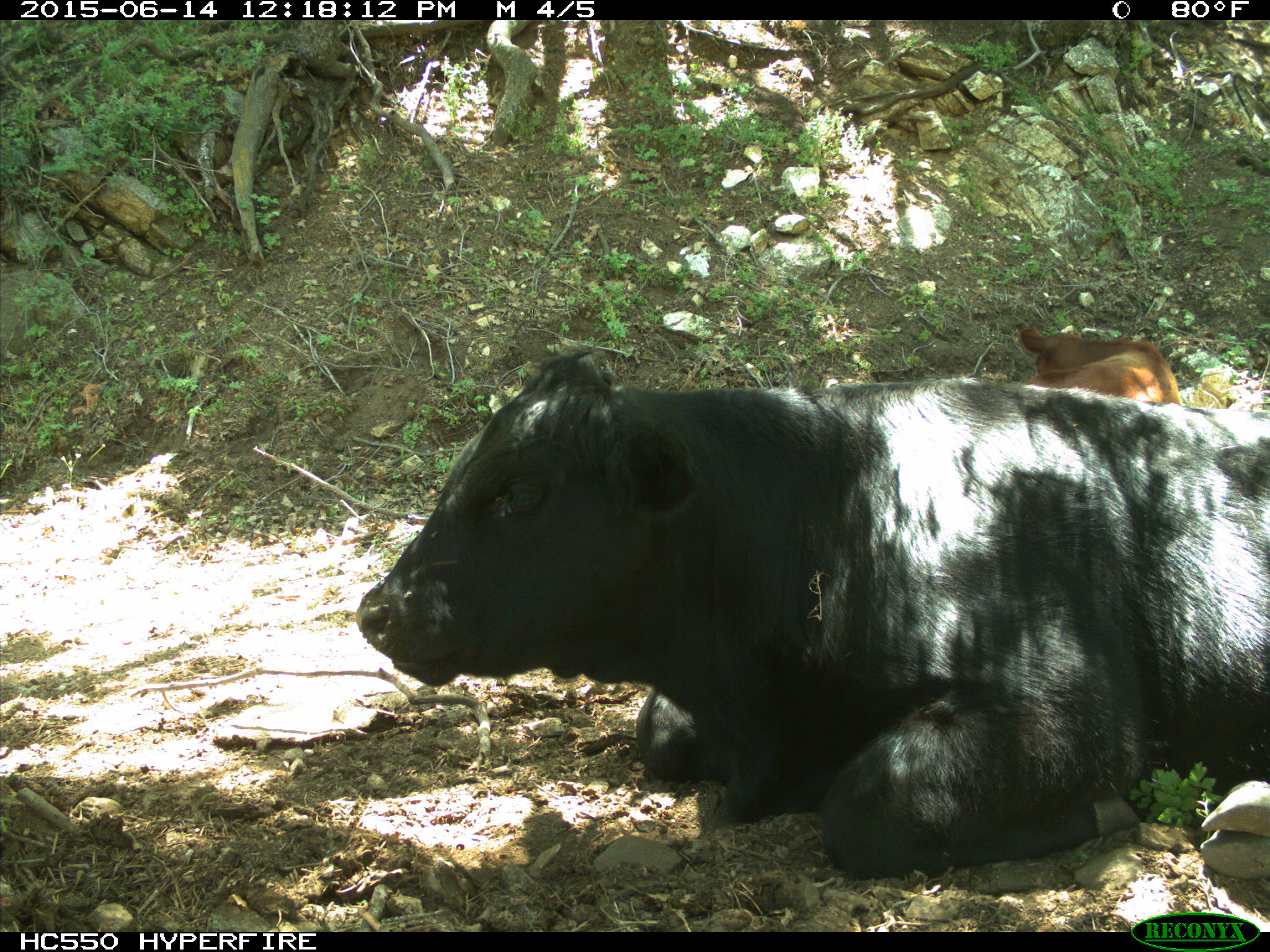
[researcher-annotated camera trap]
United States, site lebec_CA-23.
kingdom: Animalia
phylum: Chordata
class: Mammalia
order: Artiodactyla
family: Bovidae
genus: Bos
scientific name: Bos taurus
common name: domestic cow